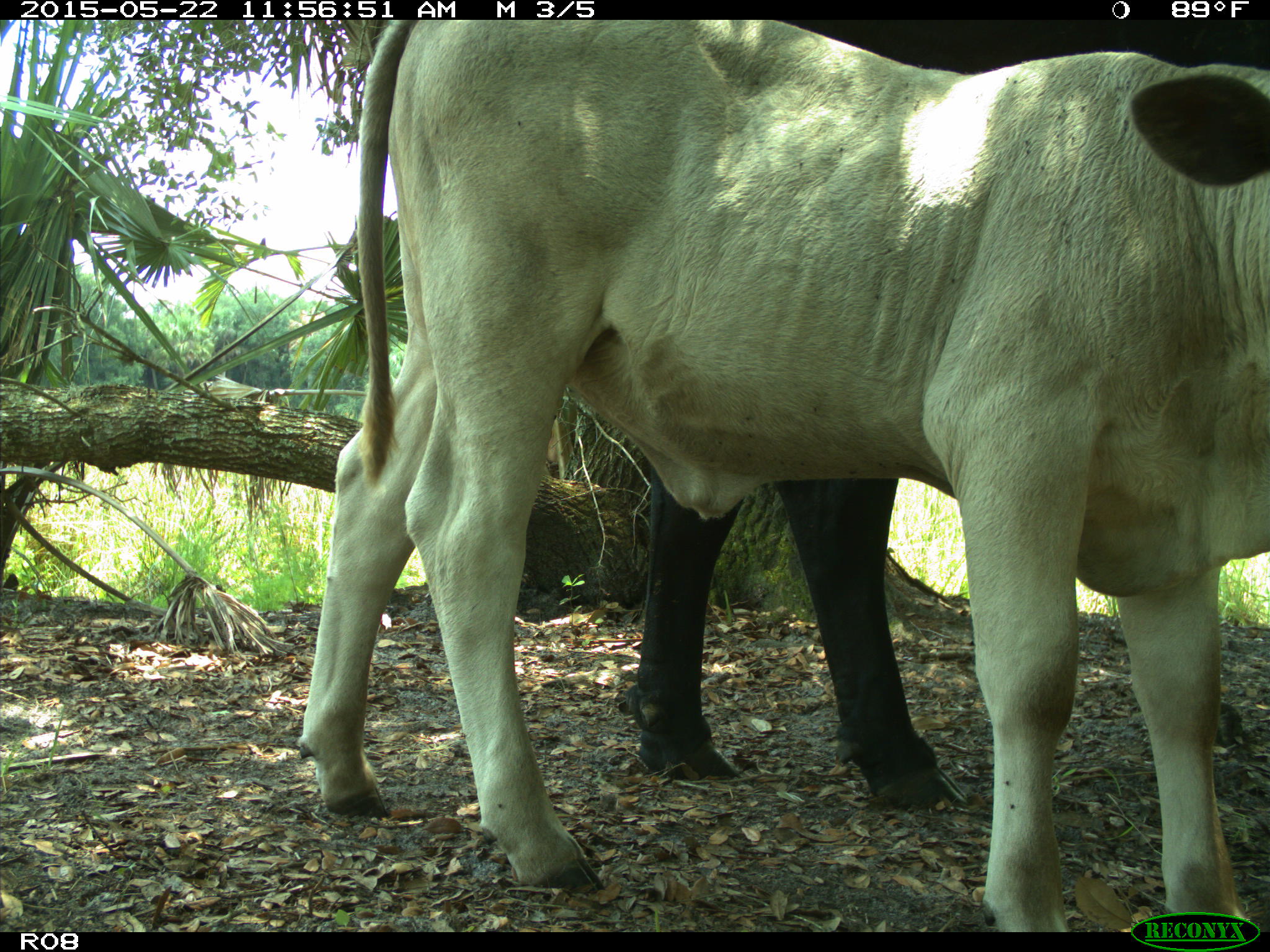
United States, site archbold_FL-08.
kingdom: Animalia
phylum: Chordata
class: Mammalia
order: Artiodactyla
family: Bovidae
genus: Bos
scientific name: Bos taurus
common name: domestic cow